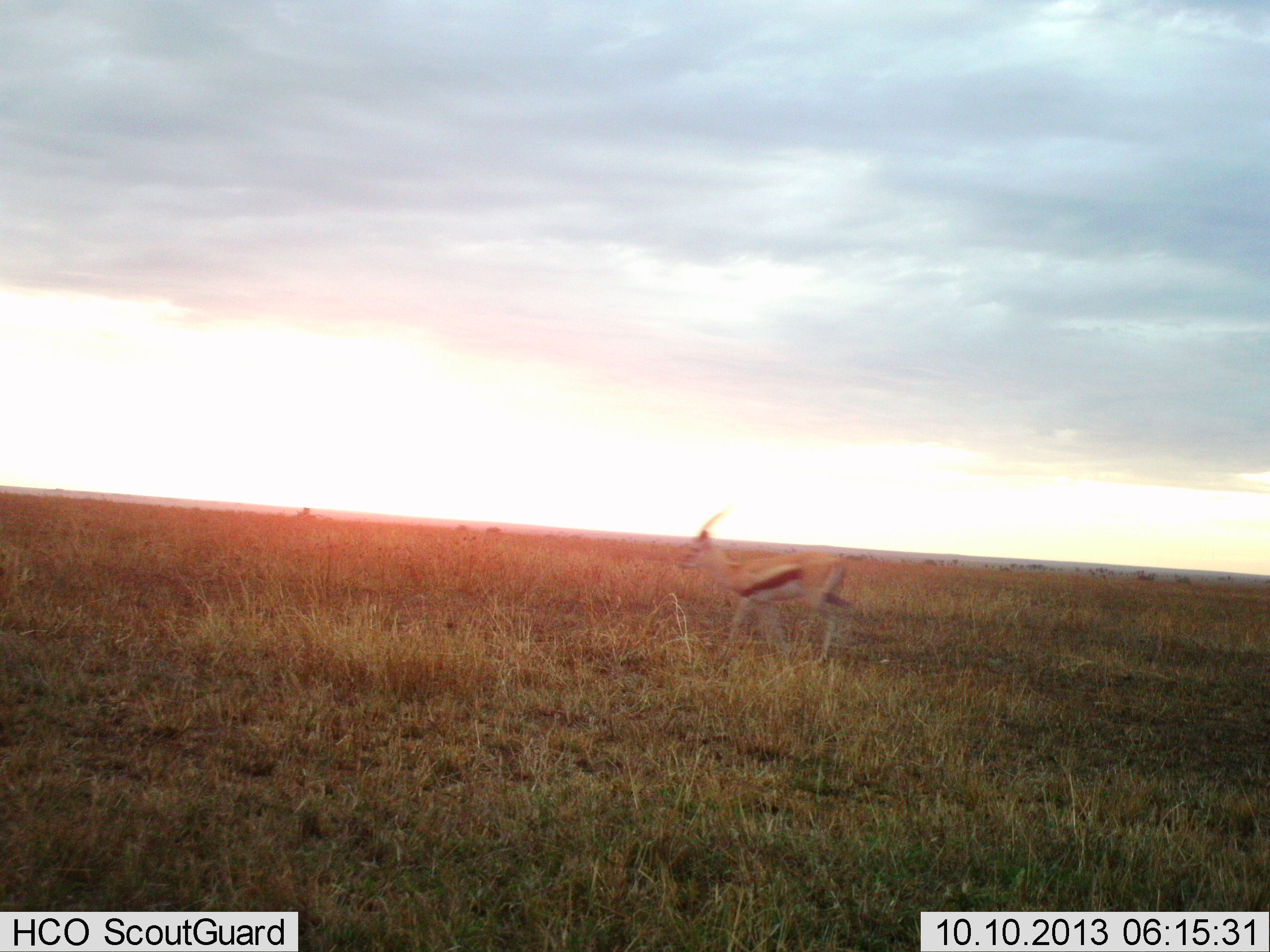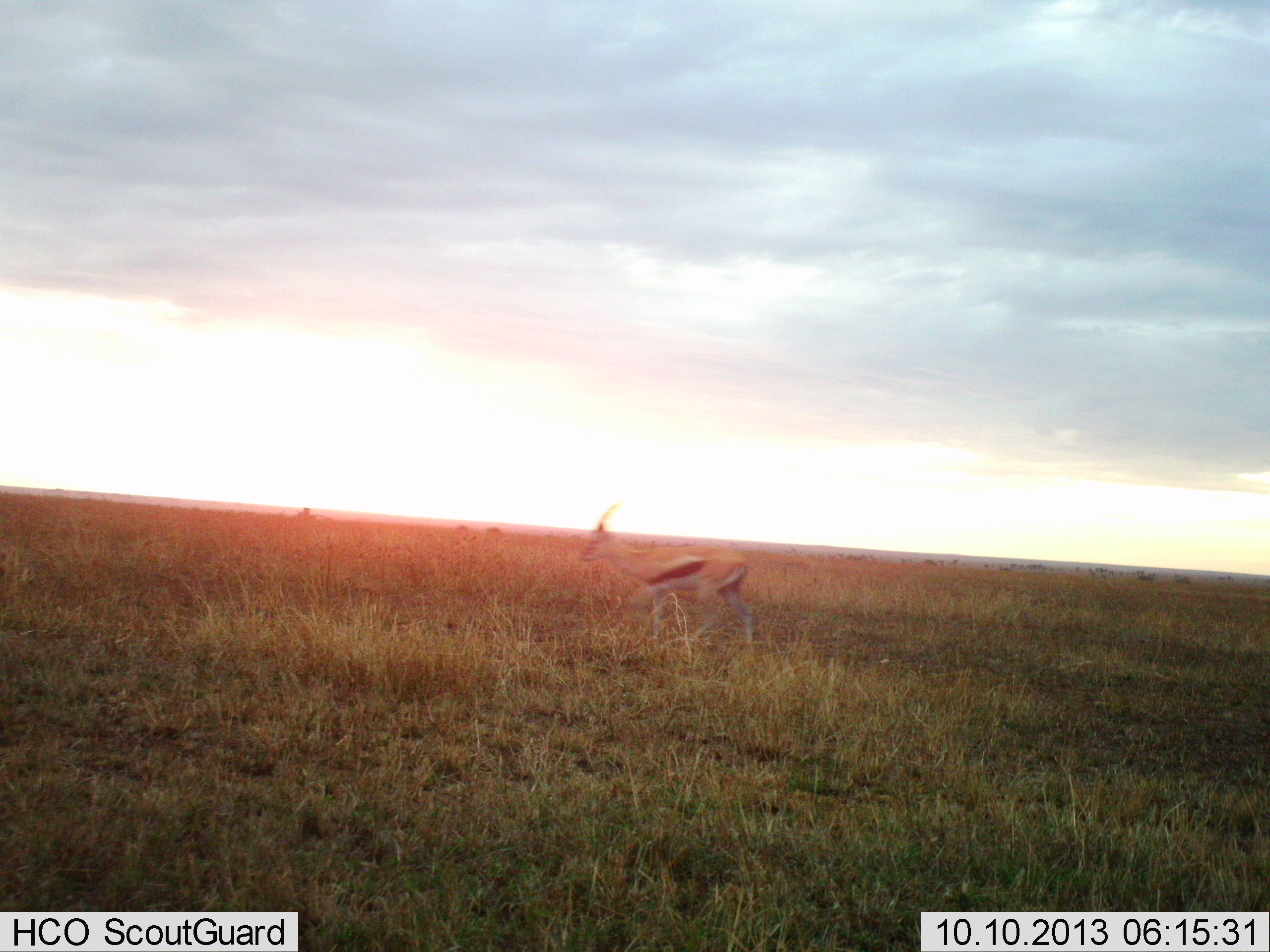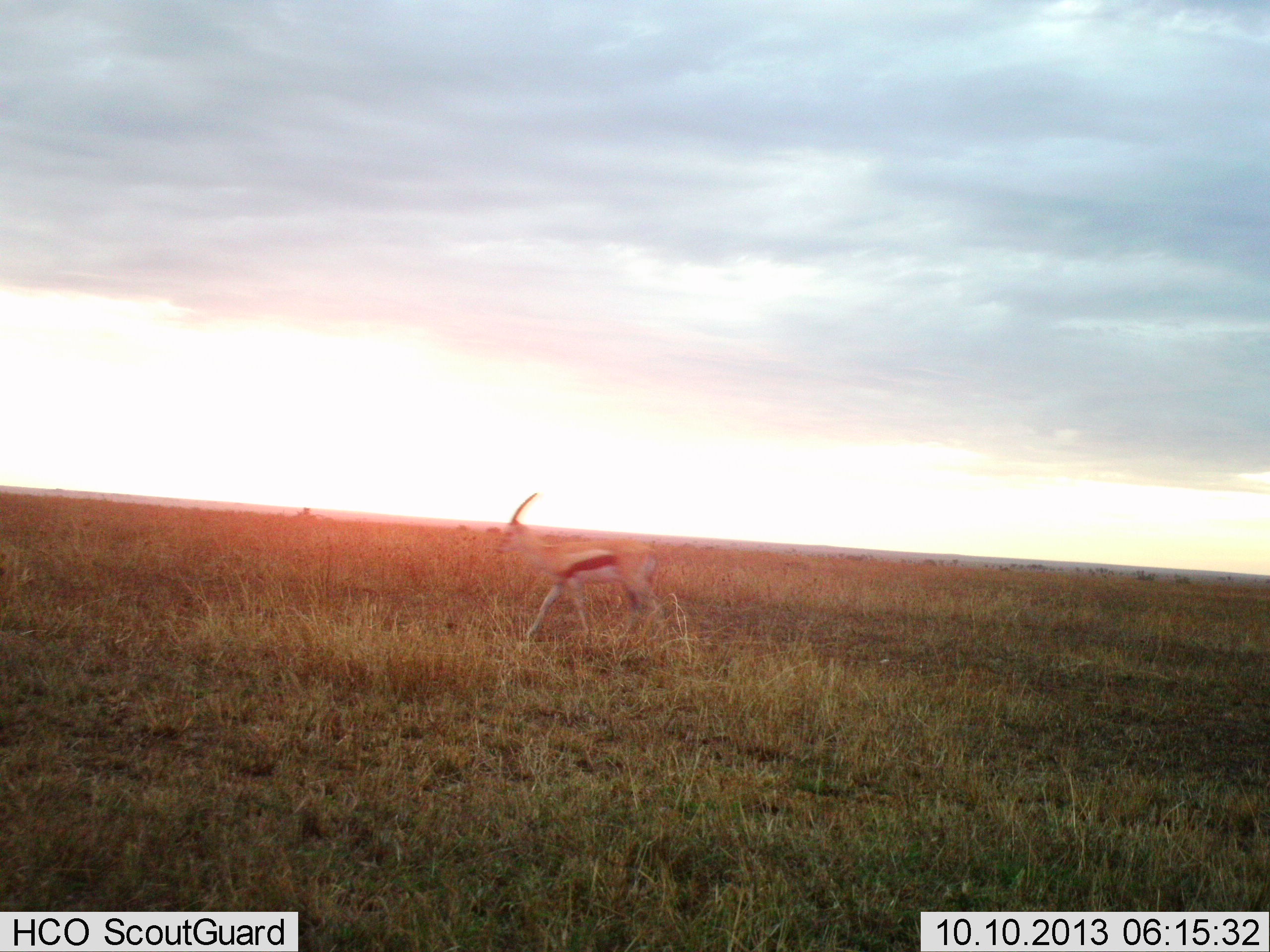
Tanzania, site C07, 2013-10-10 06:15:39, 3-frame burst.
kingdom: Animalia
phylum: Chordata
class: Mammalia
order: Artiodactyla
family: Bovidae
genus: Eudorcas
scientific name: Eudorcas thomsonii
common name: thomson's gazelle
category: gazellethomsons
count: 1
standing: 6%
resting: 0%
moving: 94%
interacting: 0%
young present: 0%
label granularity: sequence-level